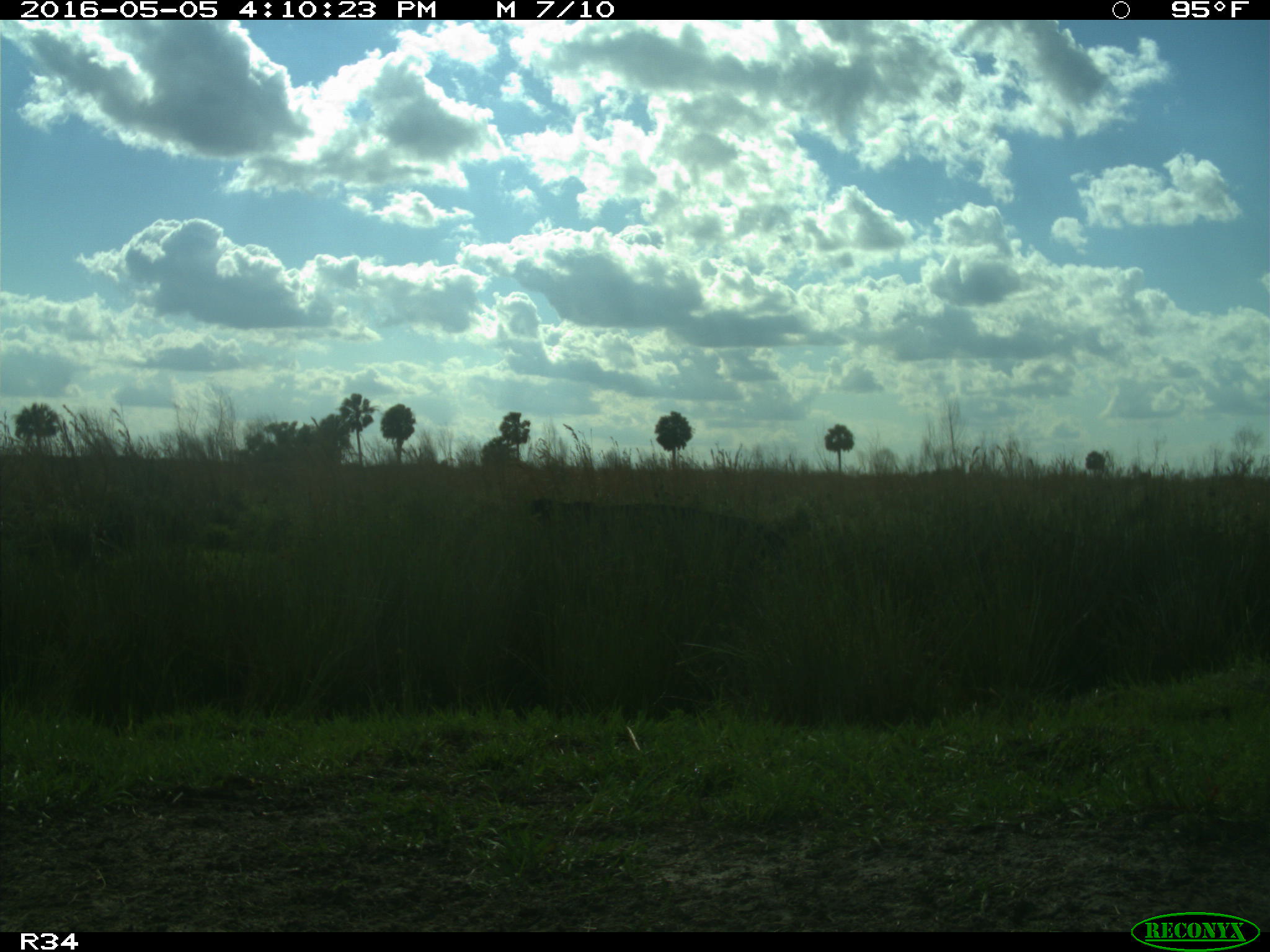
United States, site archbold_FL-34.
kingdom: Animalia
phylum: Chordata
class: Mammalia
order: Artiodactyla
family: Bovidae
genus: Bos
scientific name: Bos taurus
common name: domestic cow